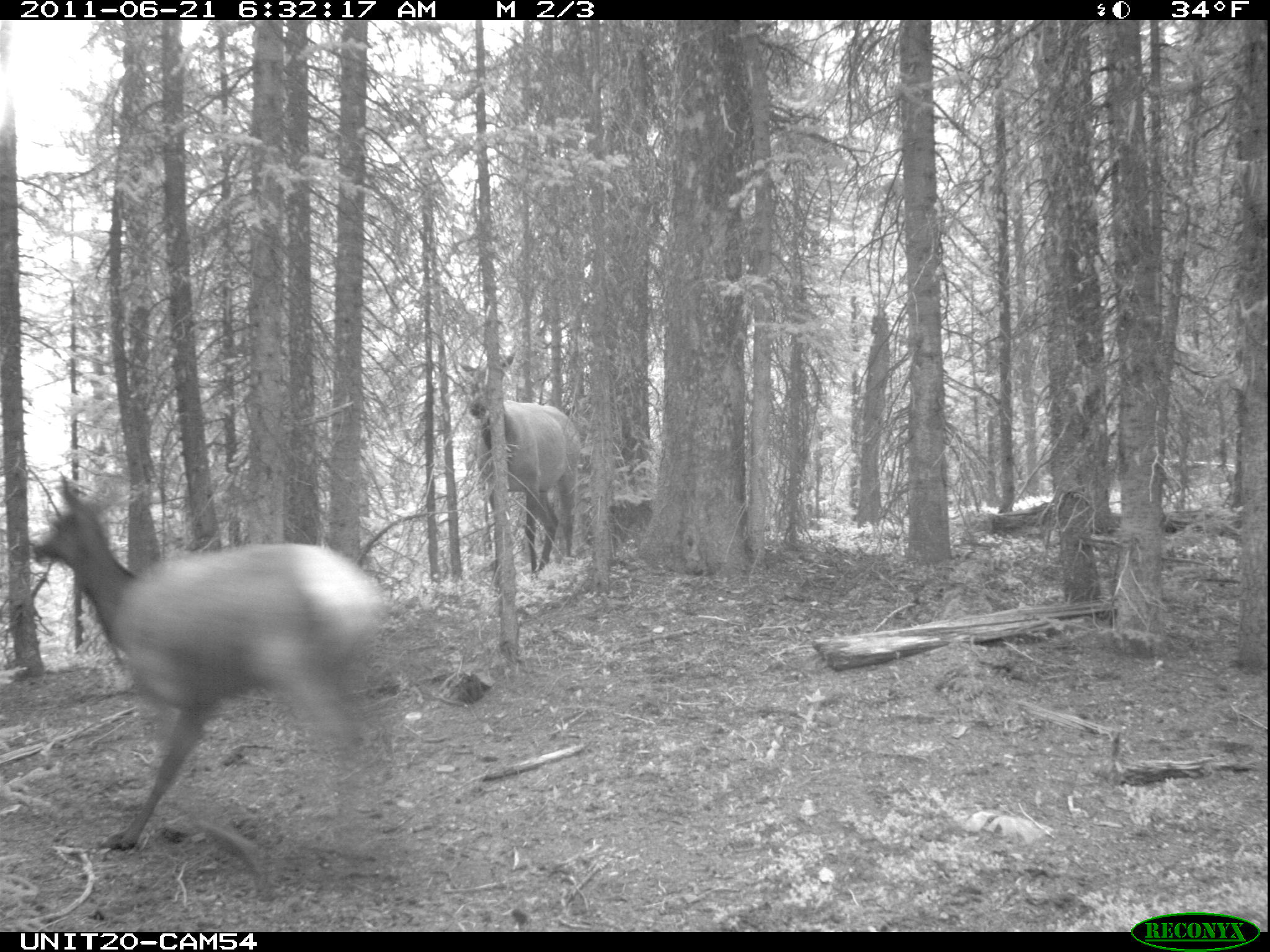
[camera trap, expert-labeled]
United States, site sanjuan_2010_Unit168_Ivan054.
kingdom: Animalia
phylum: Chordata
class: Mammalia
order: Artiodactyla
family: Cervidae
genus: Cervus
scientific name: Cervus elaphus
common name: red deer